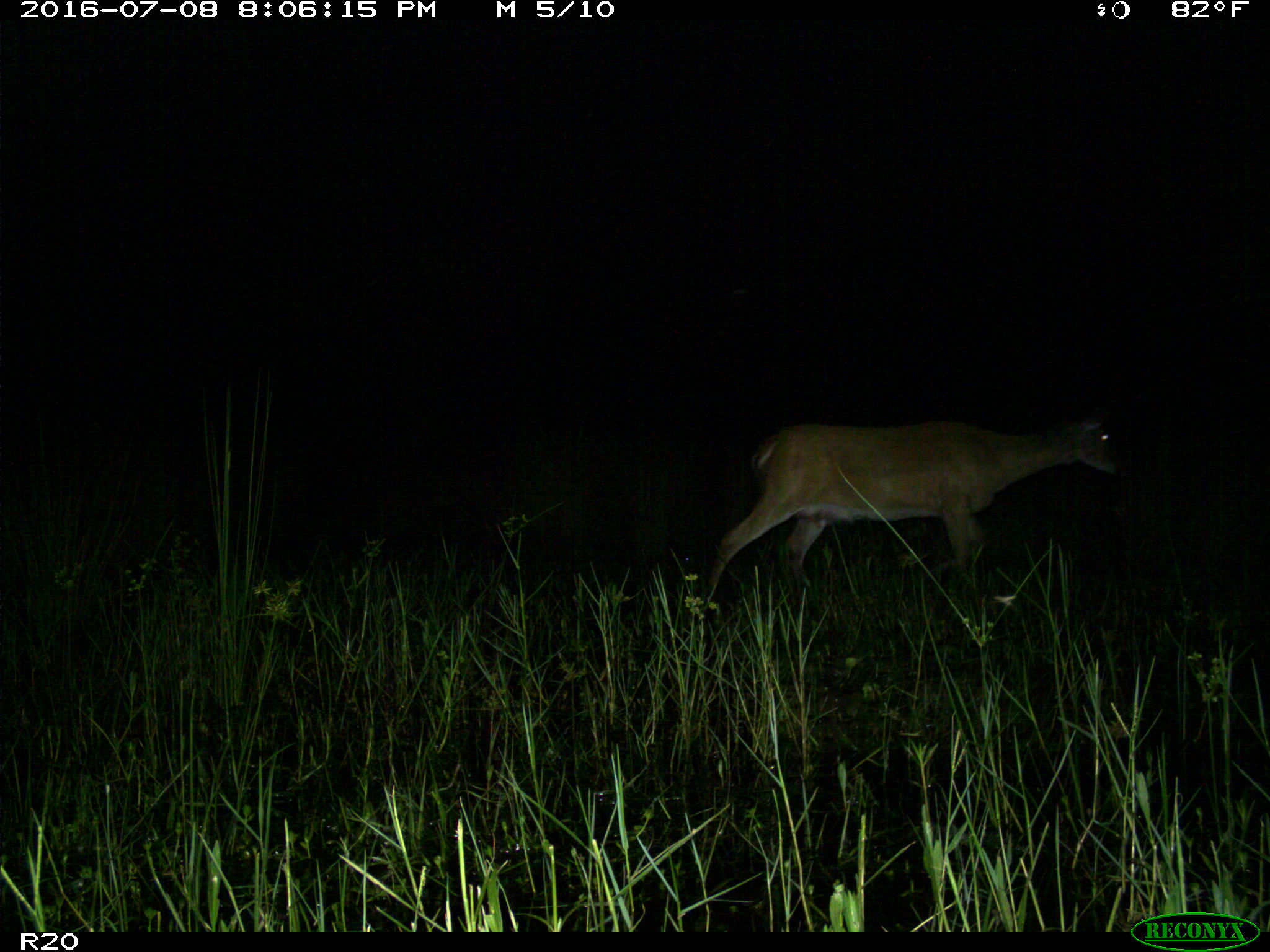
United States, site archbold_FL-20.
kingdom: Animalia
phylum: Chordata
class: Mammalia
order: Artiodactyla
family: Cervidae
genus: Odocoileus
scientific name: Odocoileus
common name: deer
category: unidentified deer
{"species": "unidentified deer (deer) (Odocoileus)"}